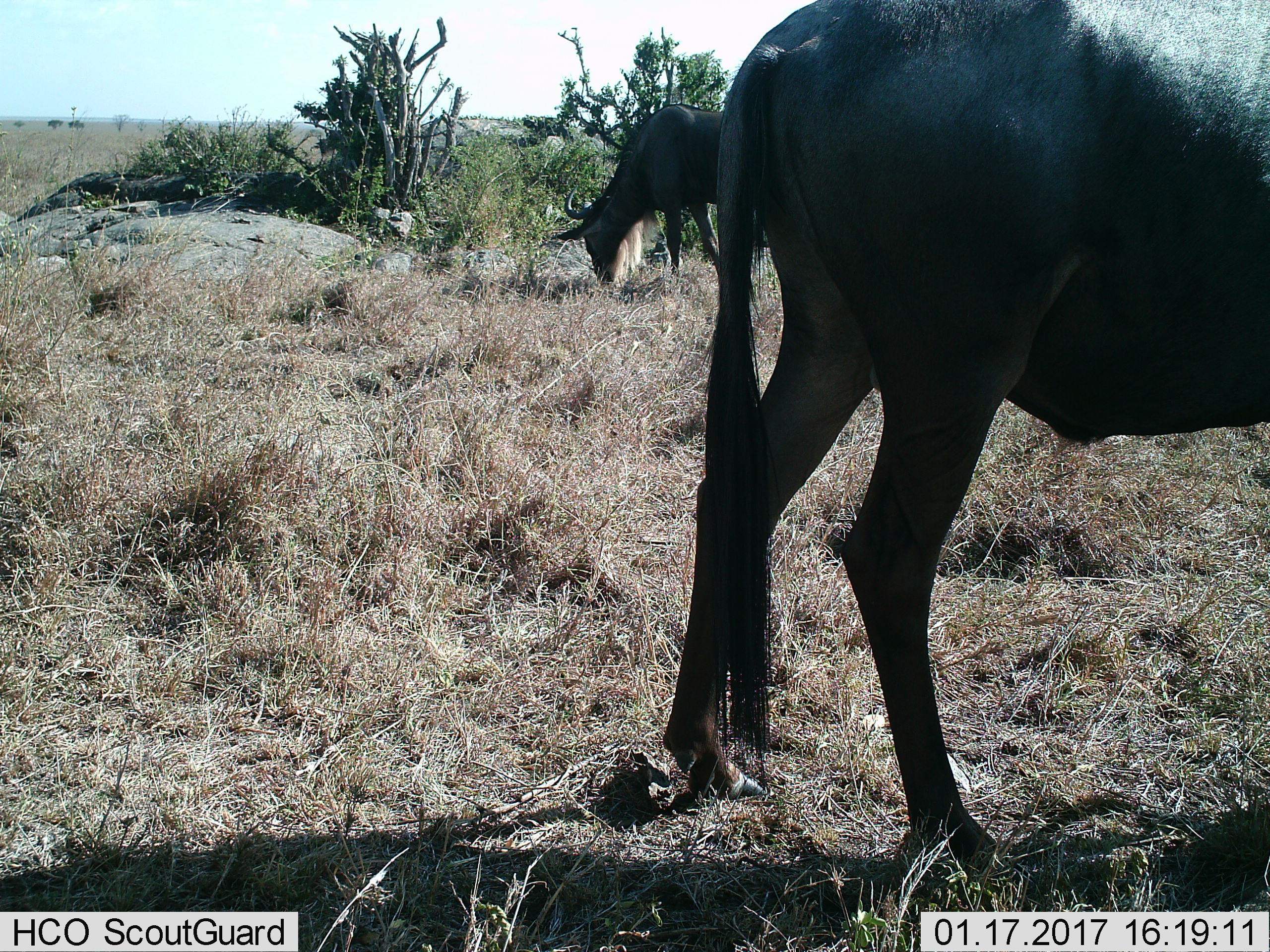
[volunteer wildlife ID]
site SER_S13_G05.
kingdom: Animalia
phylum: Chordata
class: Mammalia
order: Artiodactyla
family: Bovidae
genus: Connochaetes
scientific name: Connochaetes taurinus taurinus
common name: blue wildebeest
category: wildebeestblue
Wildebeestblue (blue wildebeest) (Connochaetes taurinus taurinus), count 2. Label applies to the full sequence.